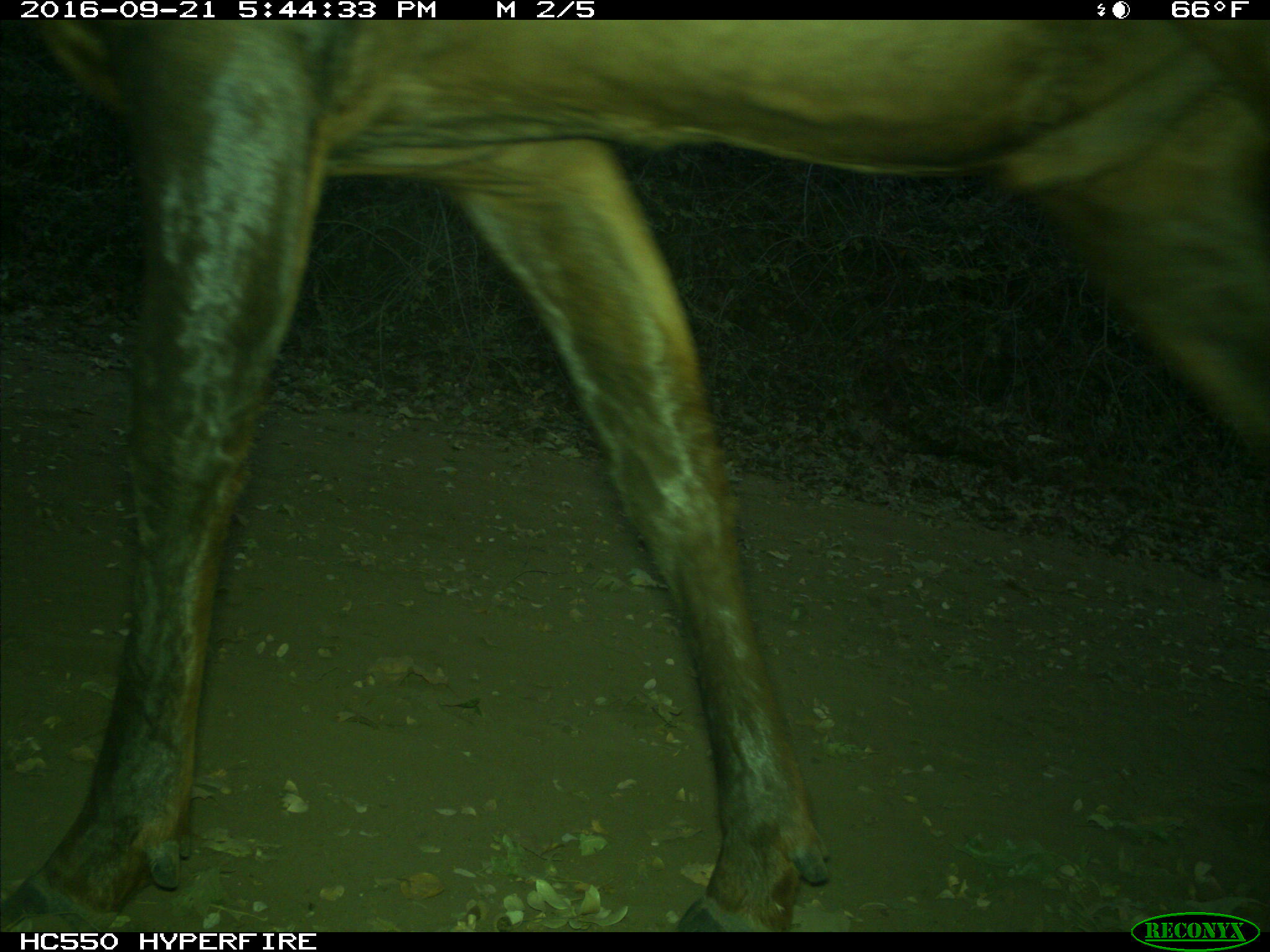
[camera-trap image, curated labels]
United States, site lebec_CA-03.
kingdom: Animalia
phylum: Chordata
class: Mammalia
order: Artiodactyla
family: Cervidae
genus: Cervus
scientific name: Cervus canadensis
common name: elk